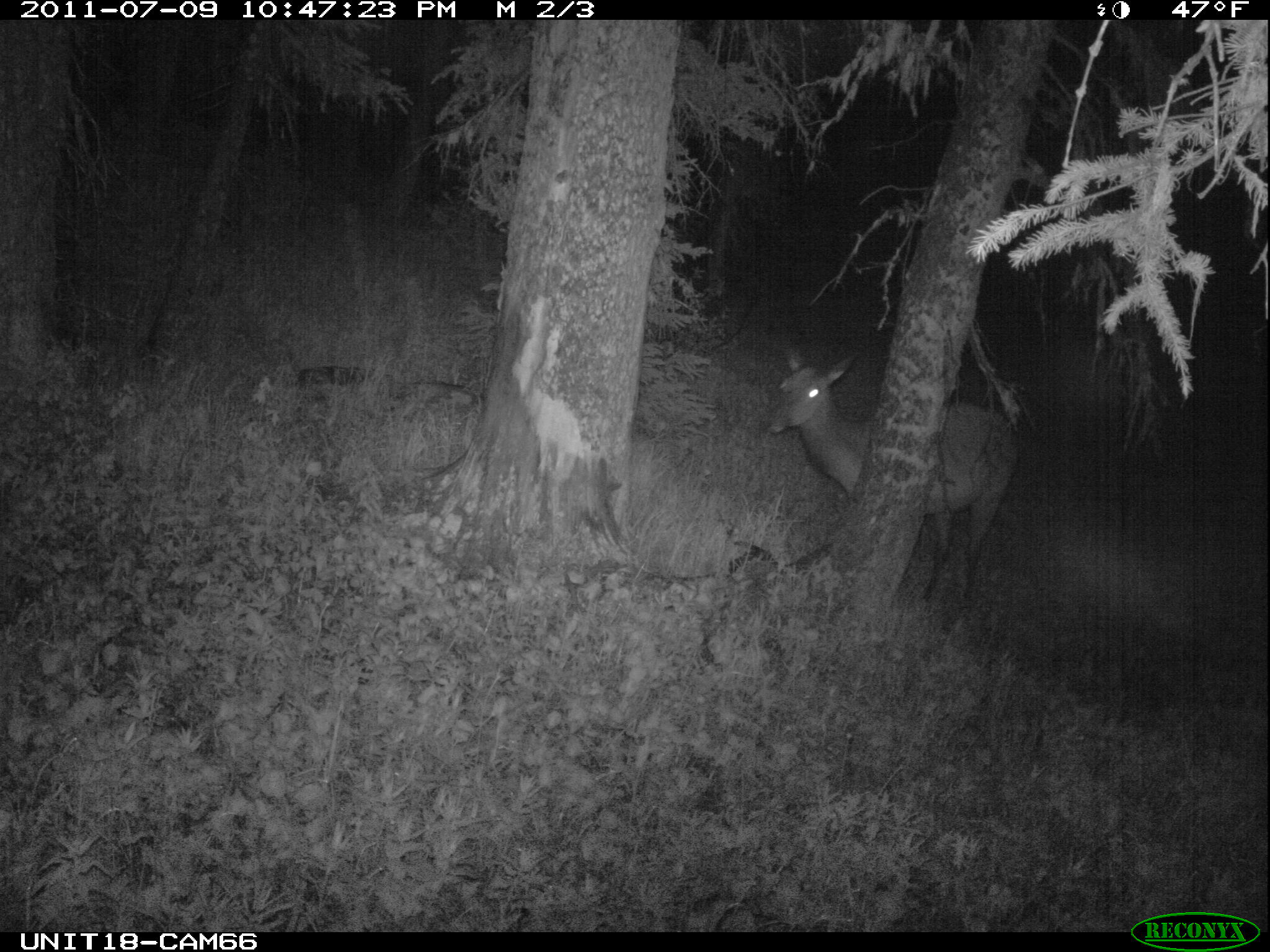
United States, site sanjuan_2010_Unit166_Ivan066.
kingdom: Animalia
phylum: Chordata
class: Mammalia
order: Artiodactyla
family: Cervidae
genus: Cervus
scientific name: Cervus elaphus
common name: red deer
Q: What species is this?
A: Cervus elaphus (red deer).